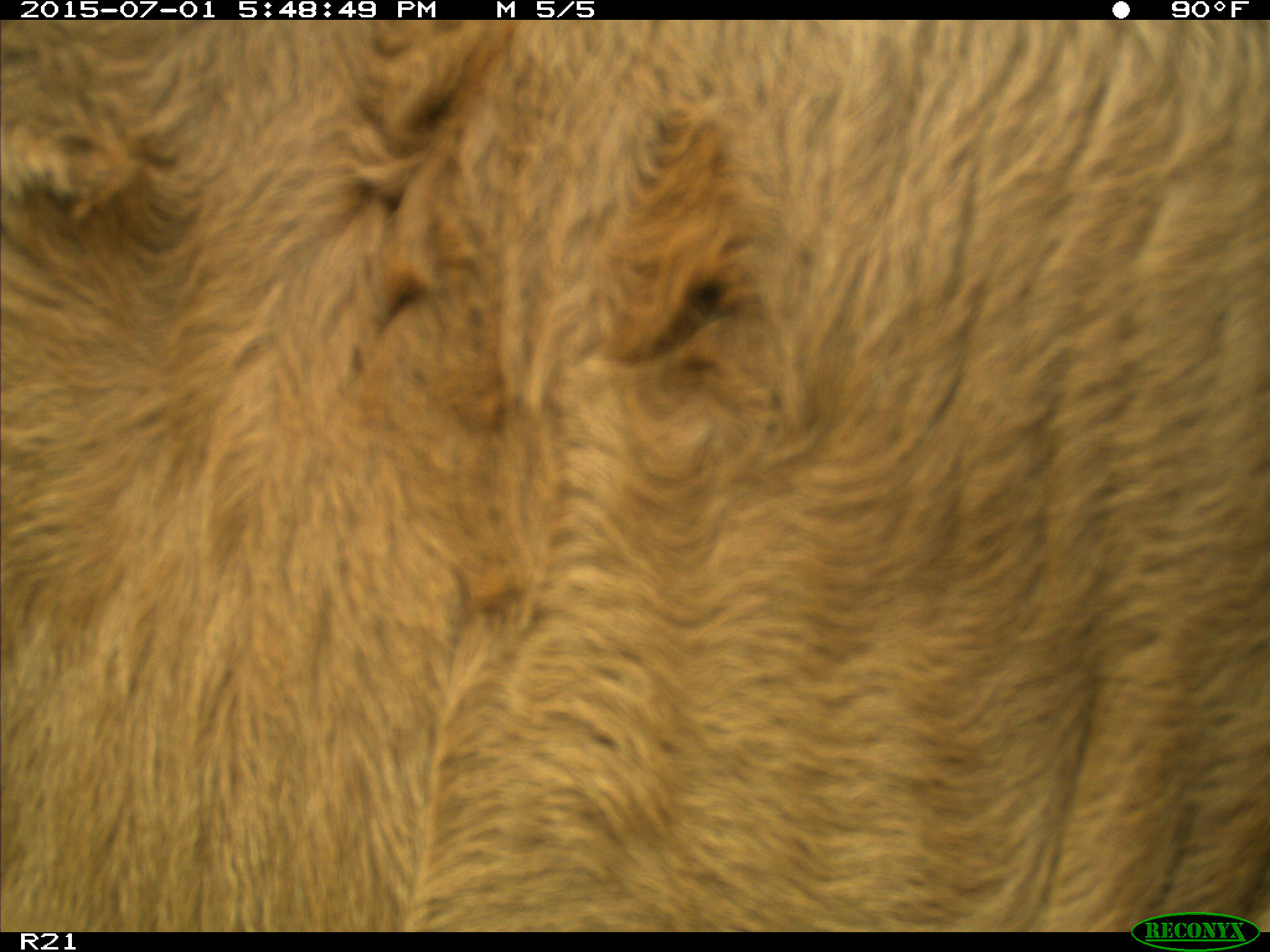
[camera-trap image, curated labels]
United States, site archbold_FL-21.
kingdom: Animalia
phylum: Chordata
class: Mammalia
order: Artiodactyla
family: Bovidae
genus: Bos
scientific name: Bos taurus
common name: domestic cow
Bos taurus (domestic cow).